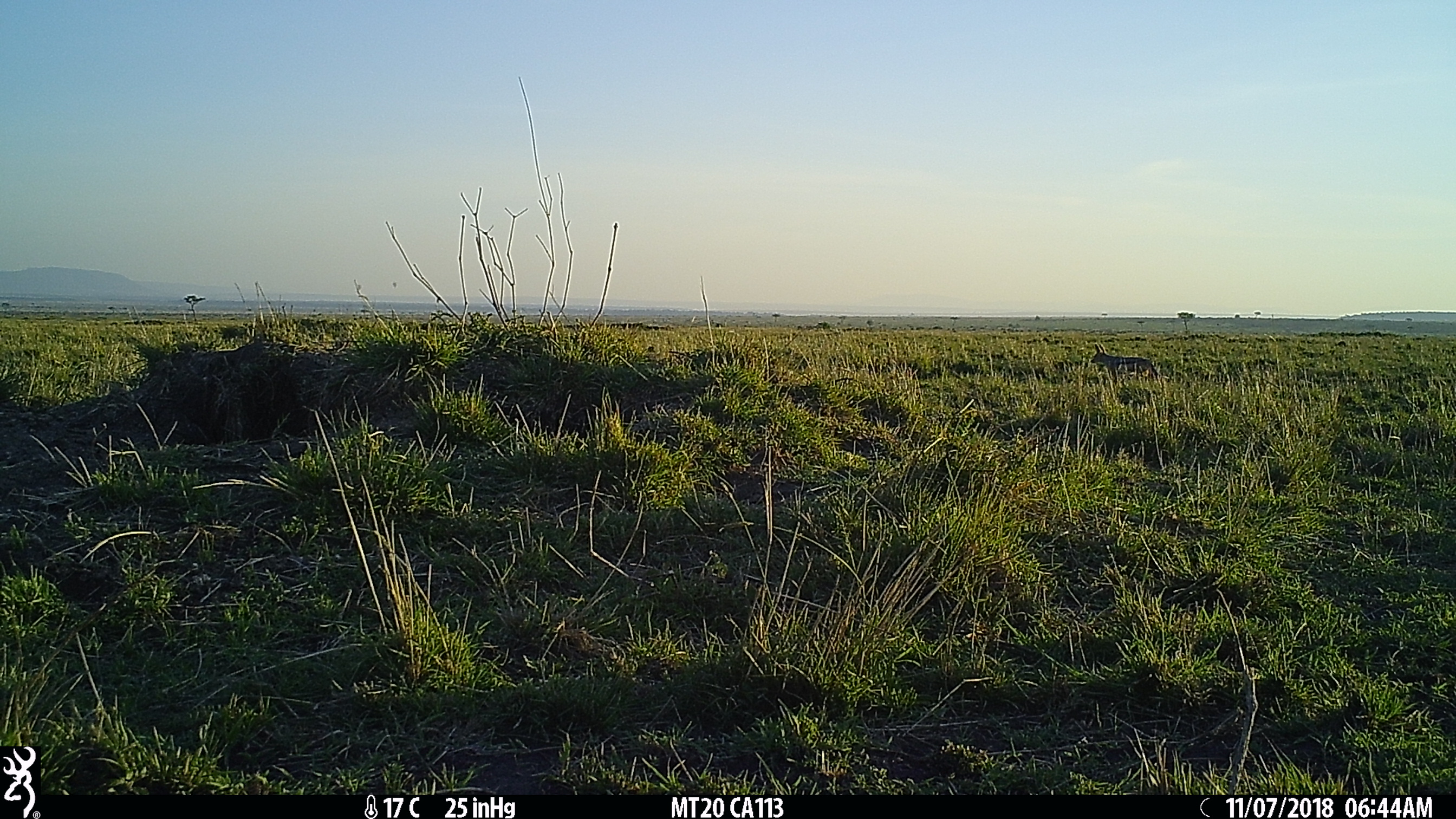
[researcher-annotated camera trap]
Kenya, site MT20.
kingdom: Animalia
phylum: Chordata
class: Mammalia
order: Carnivora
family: Canidae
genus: Lupulella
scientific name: Lupulella mesomelas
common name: black-backed jackal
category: jackal